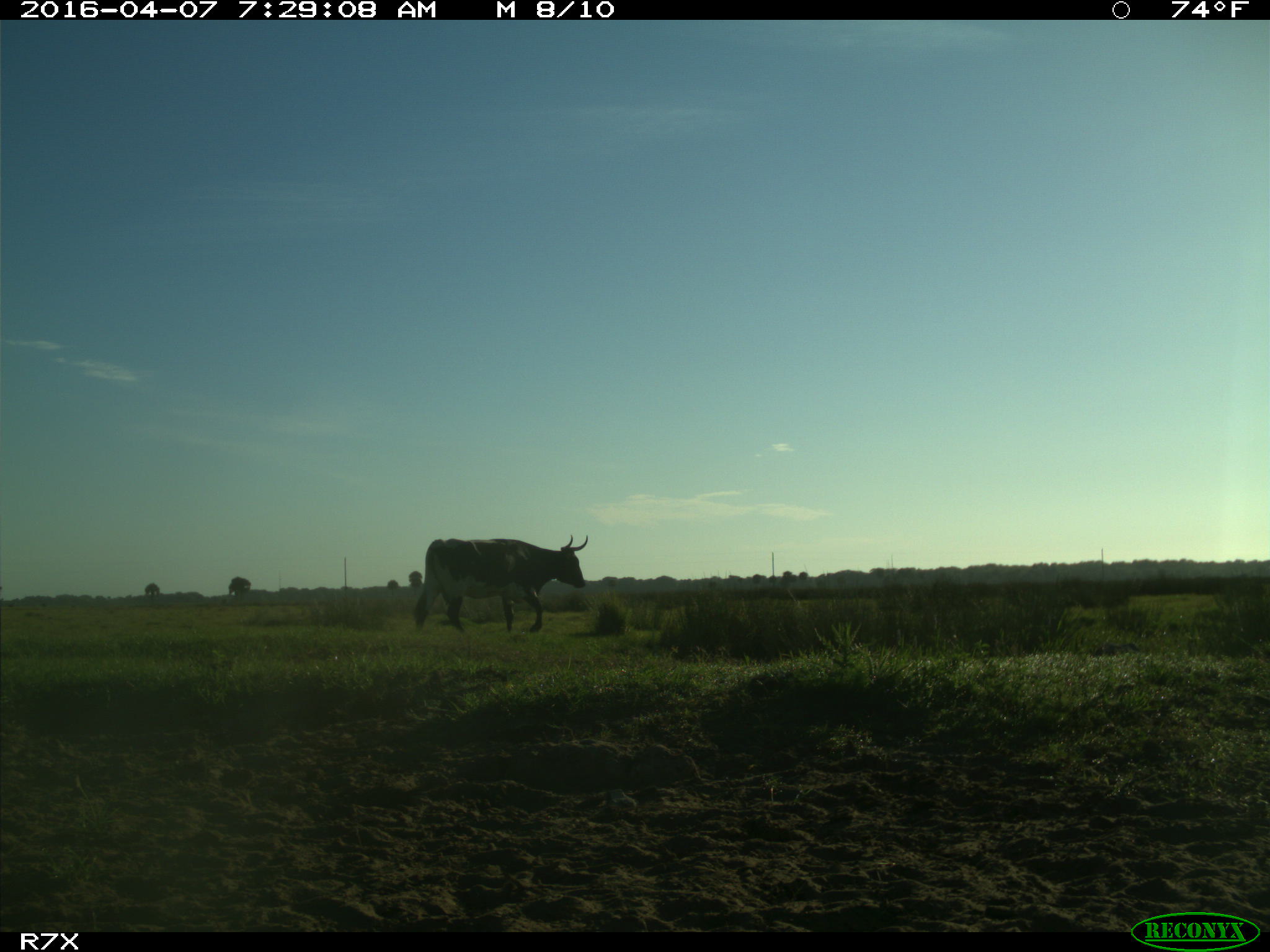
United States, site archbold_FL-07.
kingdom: Animalia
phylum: Chordata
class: Mammalia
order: Artiodactyla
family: Bovidae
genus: Bos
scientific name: Bos taurus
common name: domestic cow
Bos taurus (domestic cow).